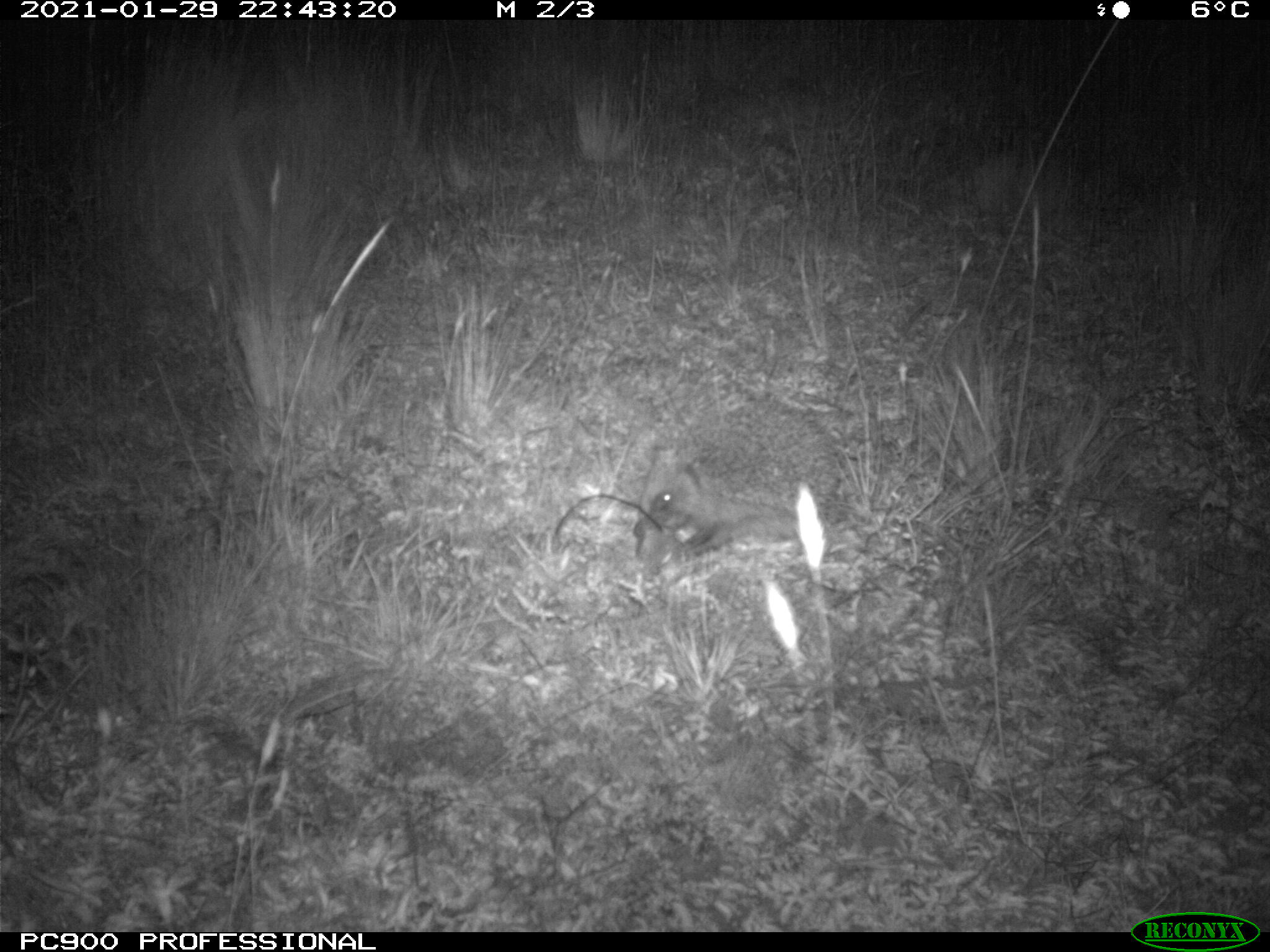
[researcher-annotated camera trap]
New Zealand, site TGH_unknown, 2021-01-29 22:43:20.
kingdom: Animalia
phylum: Chordata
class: Mammalia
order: Eulipotyphla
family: Erinaceidae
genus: Erinaceus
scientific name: Erinaceus europaeus europaeus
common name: european hedgehog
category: hedgehog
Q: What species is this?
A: Hedgehog (european hedgehog) (Erinaceus europaeus europaeus).